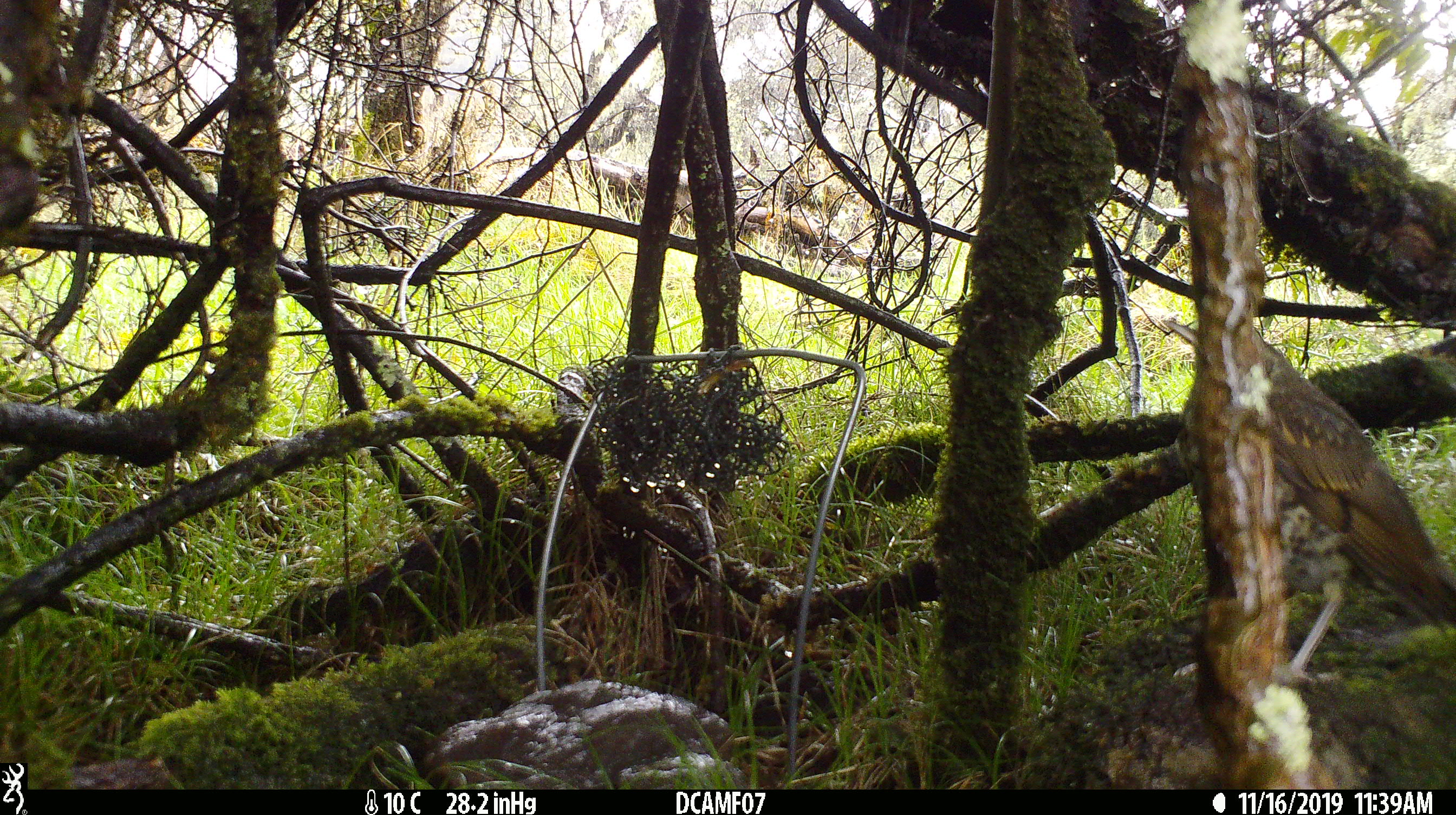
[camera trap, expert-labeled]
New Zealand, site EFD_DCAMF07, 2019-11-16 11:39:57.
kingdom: Animalia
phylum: Chordata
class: Aves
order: Passeriformes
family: Turdidae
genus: Turdus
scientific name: Turdus philomelos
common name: song thrush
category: thrush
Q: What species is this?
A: Thrush (song thrush) (Turdus philomelos).